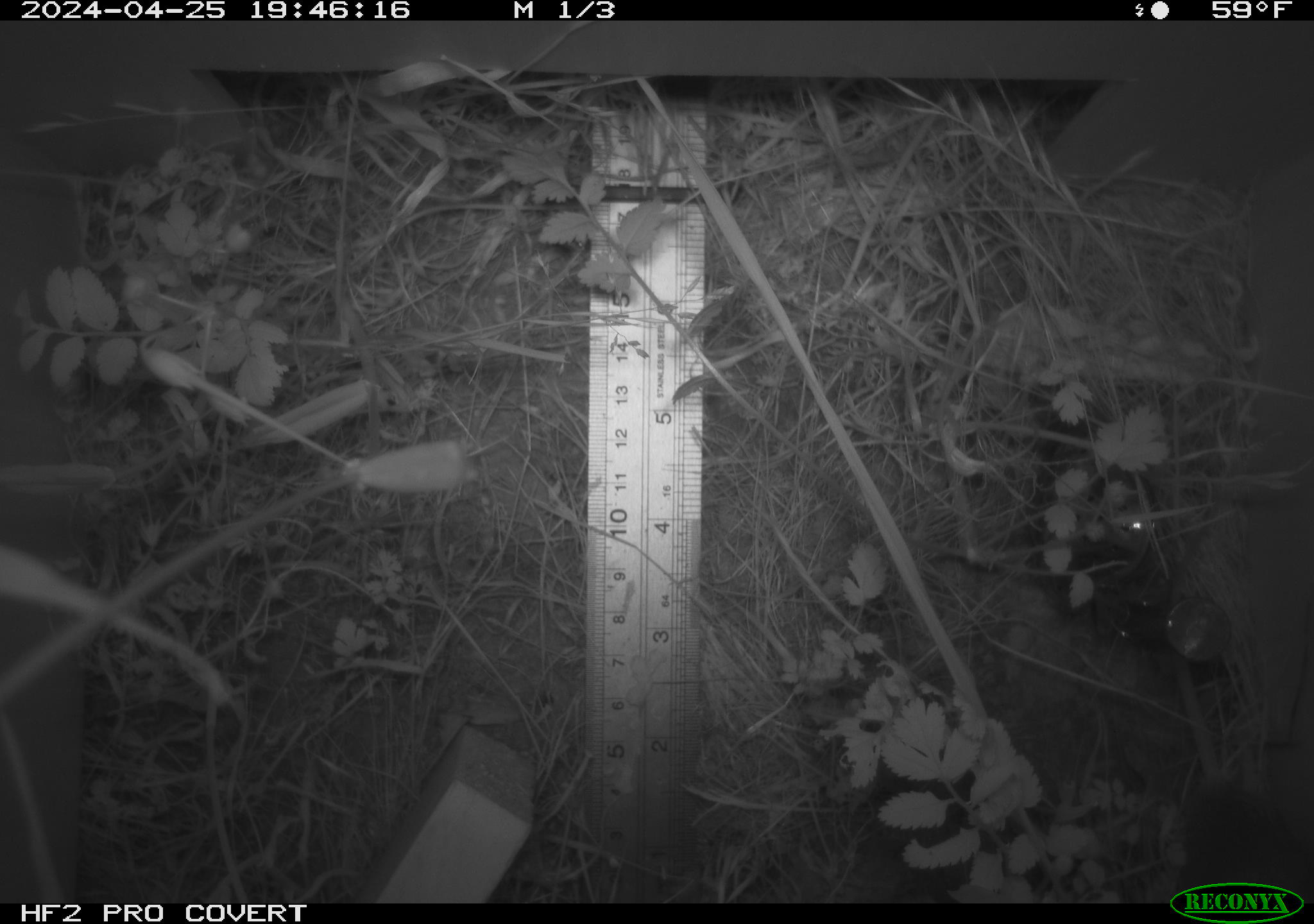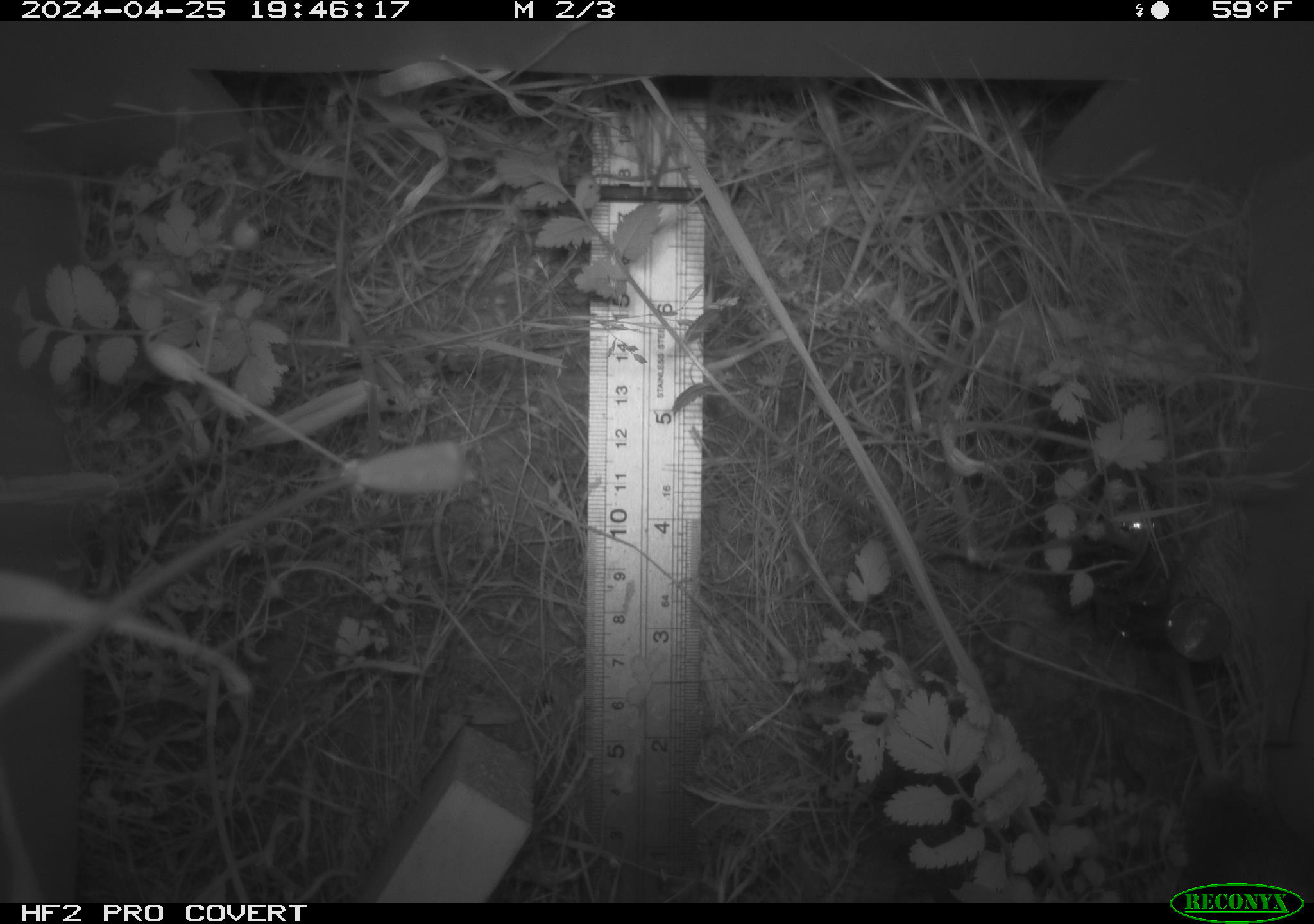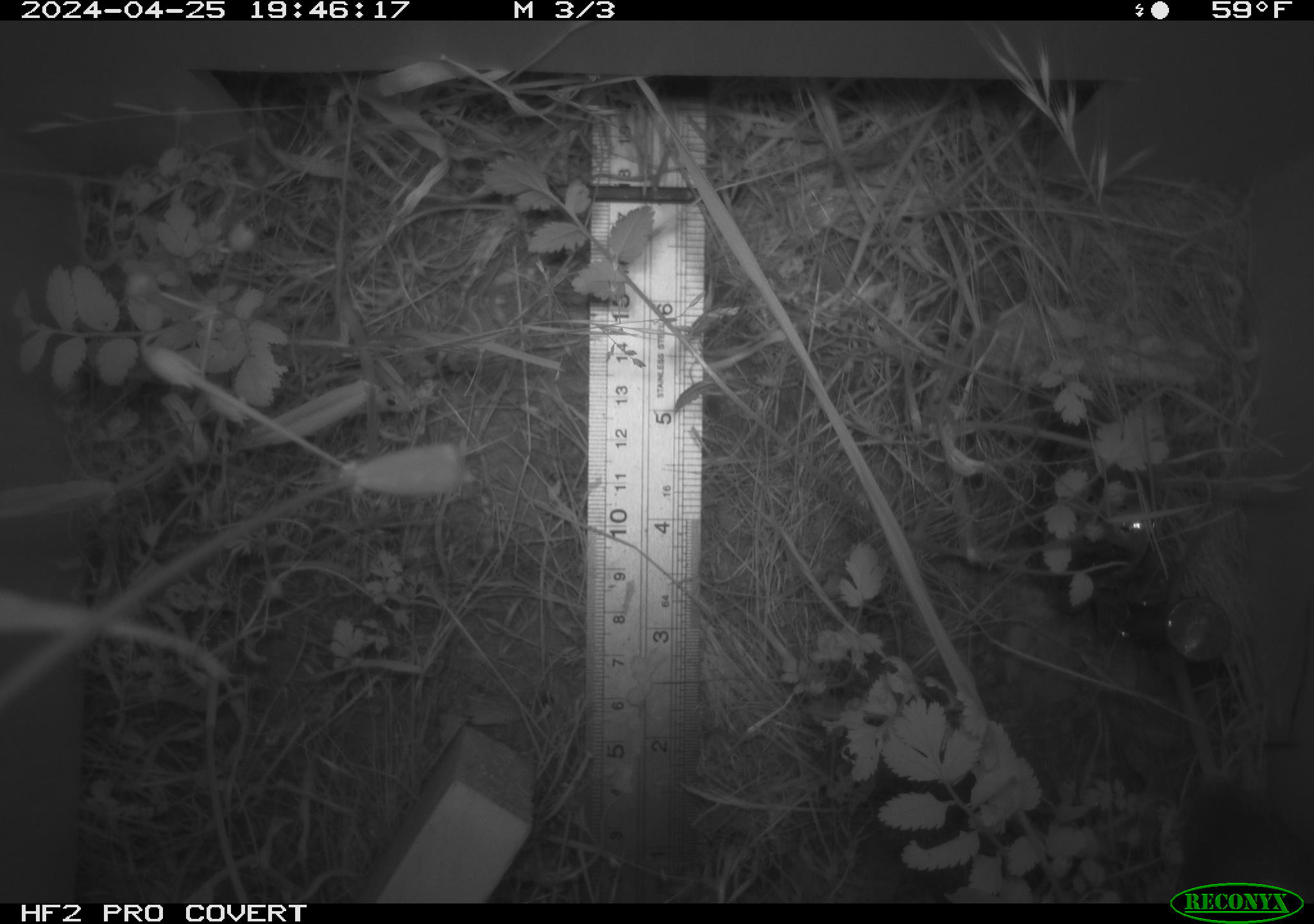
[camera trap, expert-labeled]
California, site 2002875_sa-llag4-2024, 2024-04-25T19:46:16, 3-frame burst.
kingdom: Animalia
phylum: Chordata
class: Mammalia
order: Rodentia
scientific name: Rodentia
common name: rodent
Rodent (Rodentia).